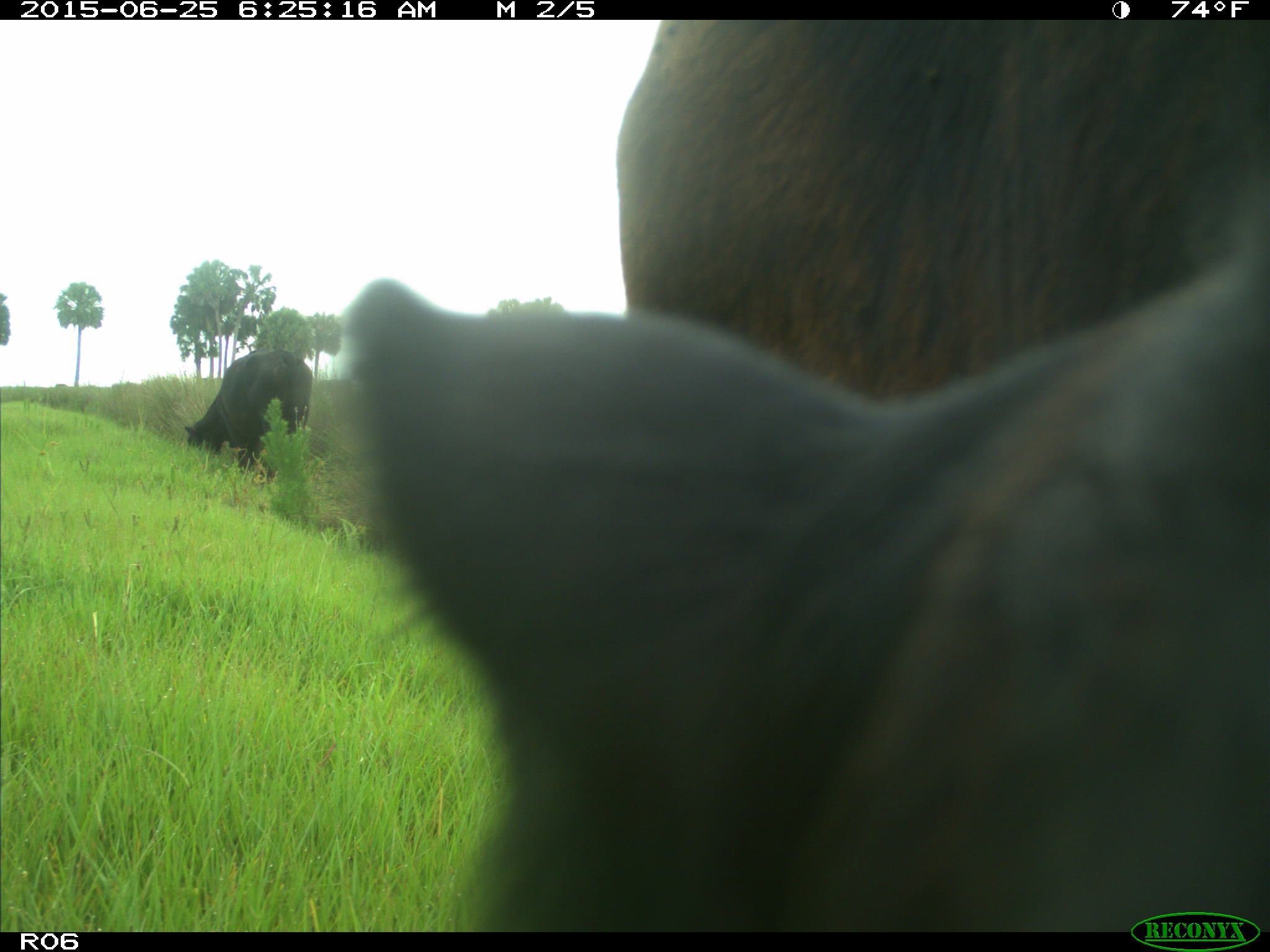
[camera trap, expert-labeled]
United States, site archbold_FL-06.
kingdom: Animalia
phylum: Chordata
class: Mammalia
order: Artiodactyla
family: Bovidae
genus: Bos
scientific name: Bos taurus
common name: domestic cow